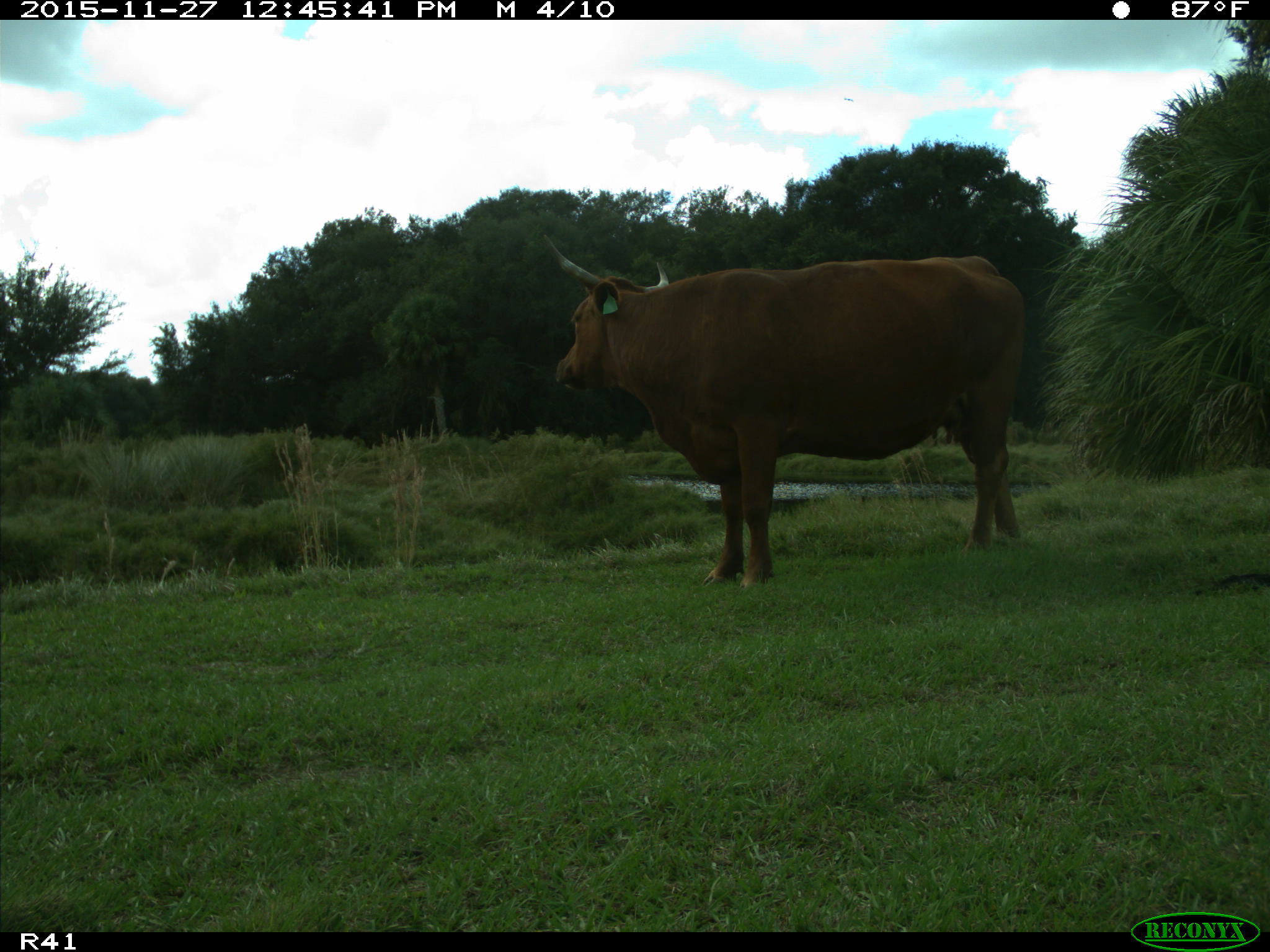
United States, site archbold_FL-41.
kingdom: Animalia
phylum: Chordata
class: Mammalia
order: Artiodactyla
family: Bovidae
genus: Bos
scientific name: Bos taurus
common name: domestic cow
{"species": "Bos taurus (domestic cow)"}